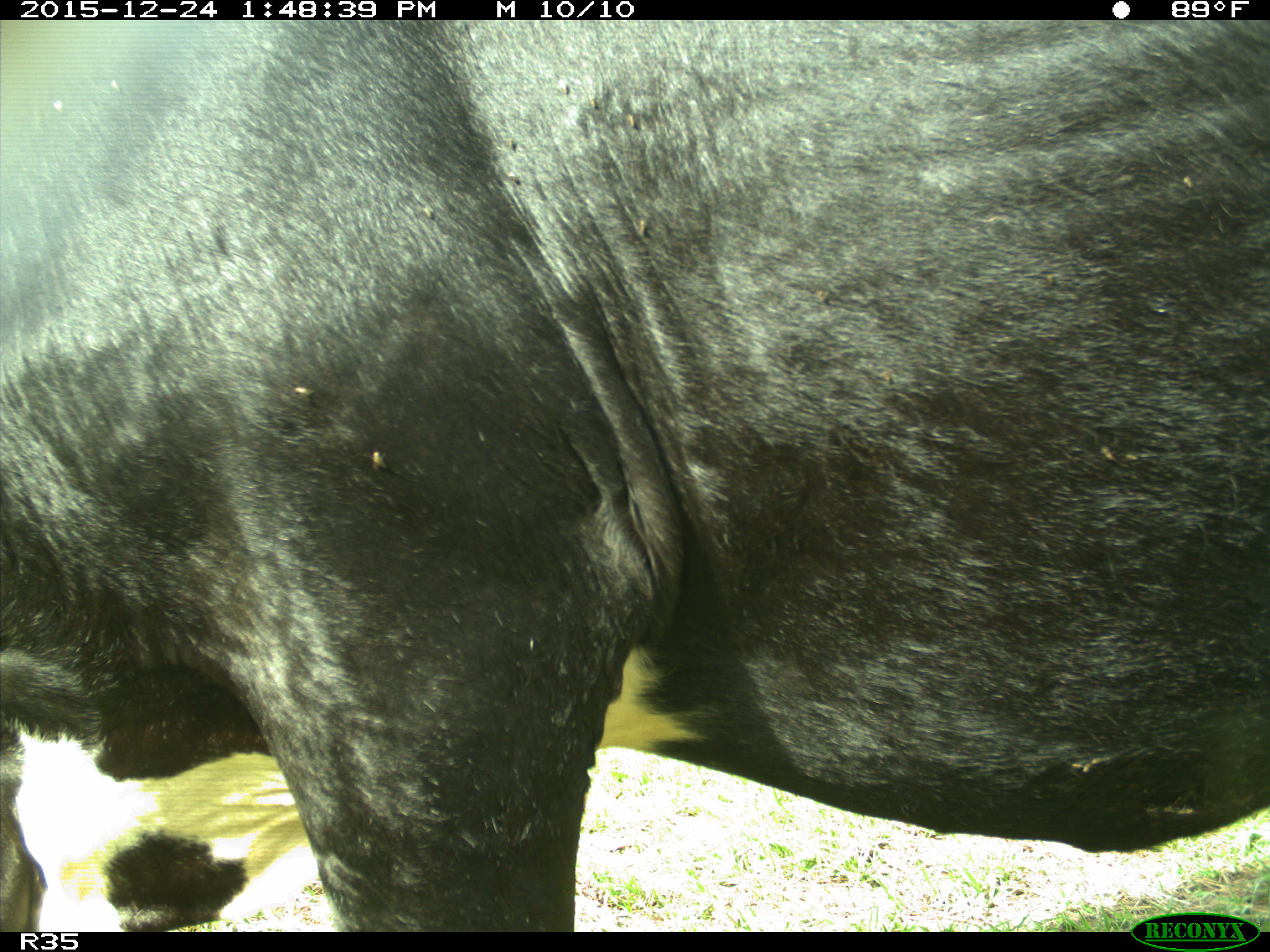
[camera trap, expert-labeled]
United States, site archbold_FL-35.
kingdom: Animalia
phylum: Chordata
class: Mammalia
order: Artiodactyla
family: Bovidae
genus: Bos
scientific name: Bos taurus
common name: domestic cow